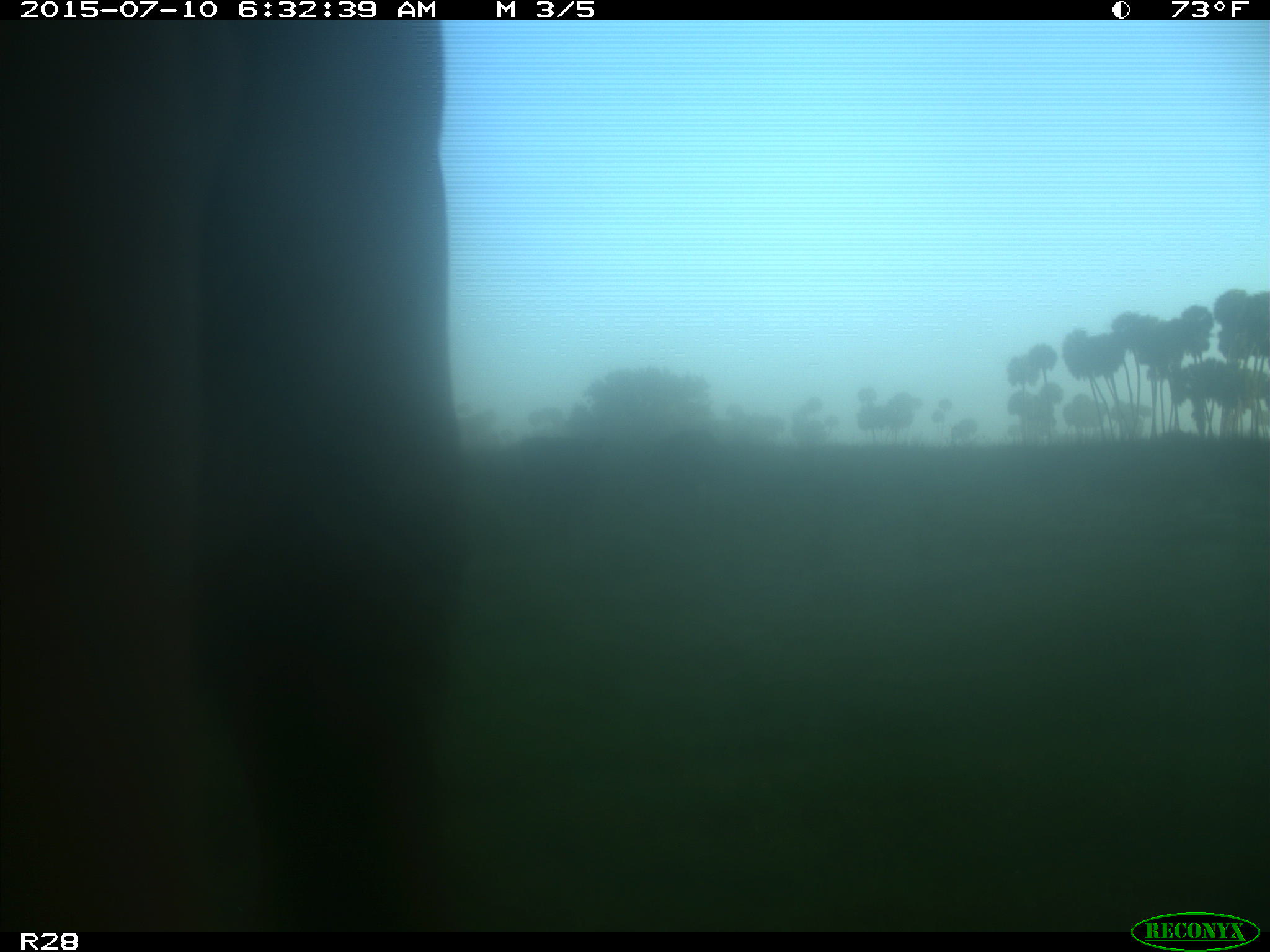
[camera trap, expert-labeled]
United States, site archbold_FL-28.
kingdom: Animalia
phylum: Chordata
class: Mammalia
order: Artiodactyla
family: Bovidae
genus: Bos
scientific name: Bos taurus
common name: domestic cow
Bos taurus (domestic cow).